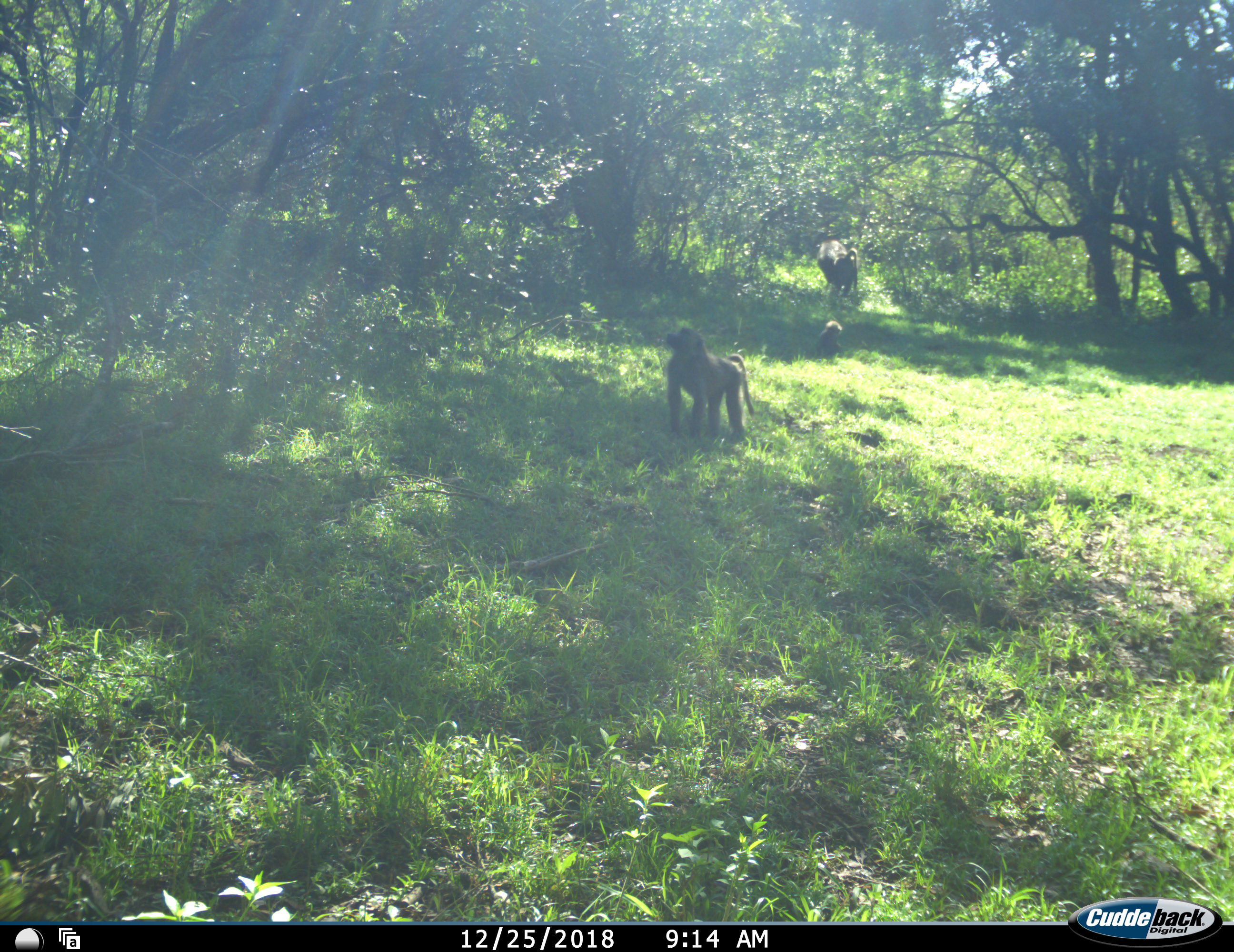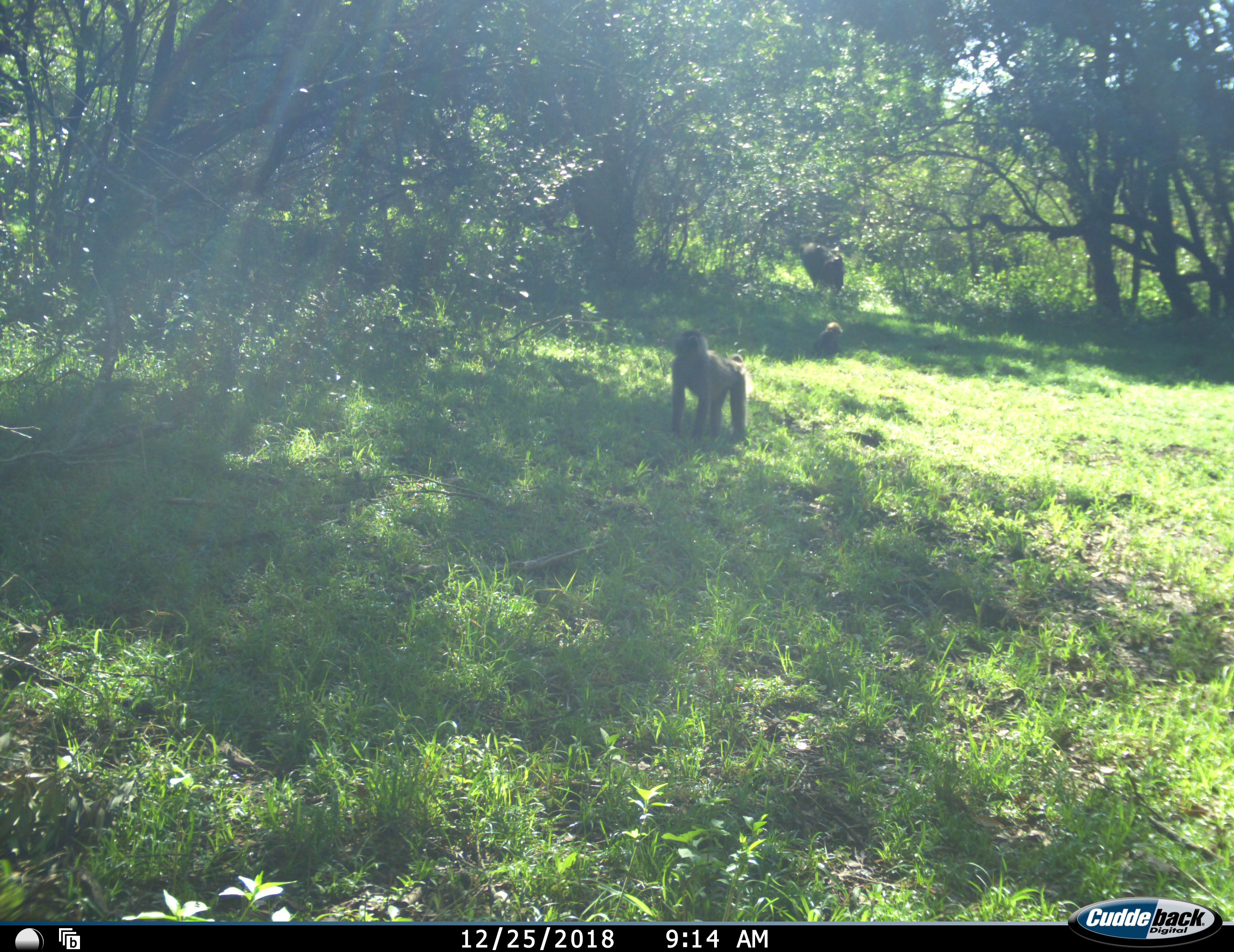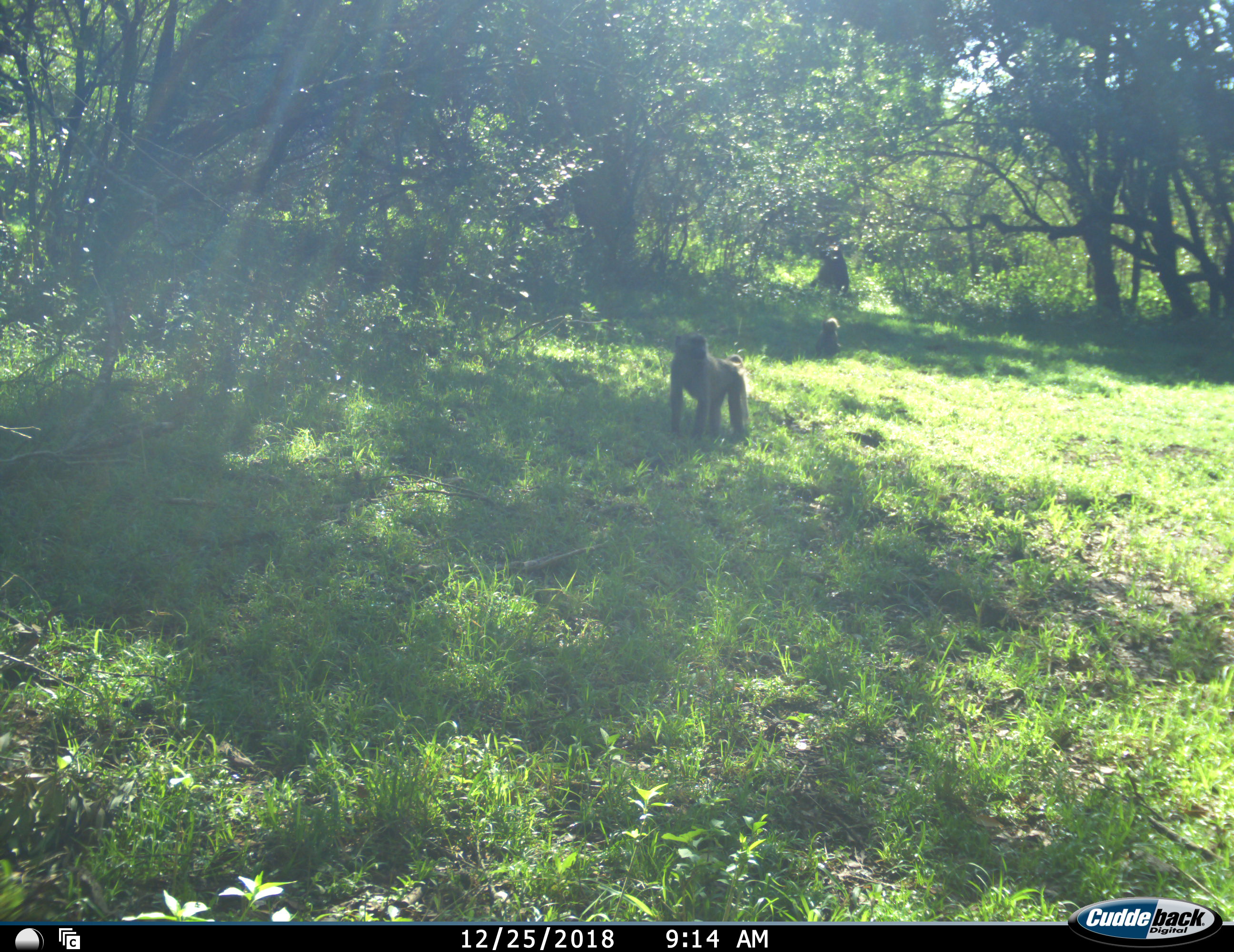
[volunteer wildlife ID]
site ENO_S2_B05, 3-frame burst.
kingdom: Animalia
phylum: Chordata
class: Mammalia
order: Primates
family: Cercopithecidae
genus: Papio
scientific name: Papio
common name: baboon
Baboon (Papio), count 3. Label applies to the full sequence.